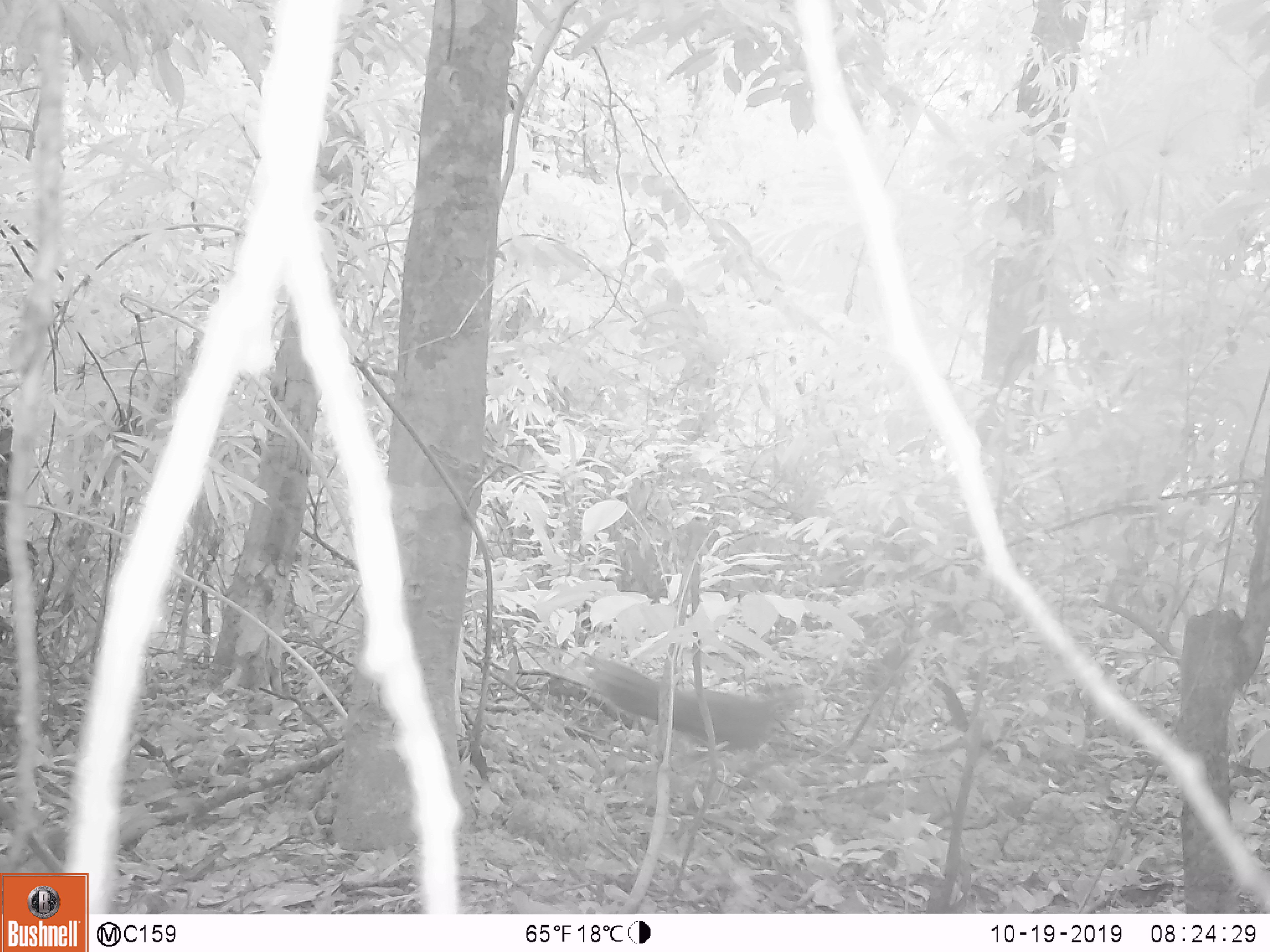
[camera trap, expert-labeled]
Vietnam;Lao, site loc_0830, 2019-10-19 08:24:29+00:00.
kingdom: Animalia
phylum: Chordata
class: Aves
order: Galliformes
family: Phasianidae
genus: Lophura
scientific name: Lophura nycthemera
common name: silver pheasant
Silver pheasant (Lophura nycthemera). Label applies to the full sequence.